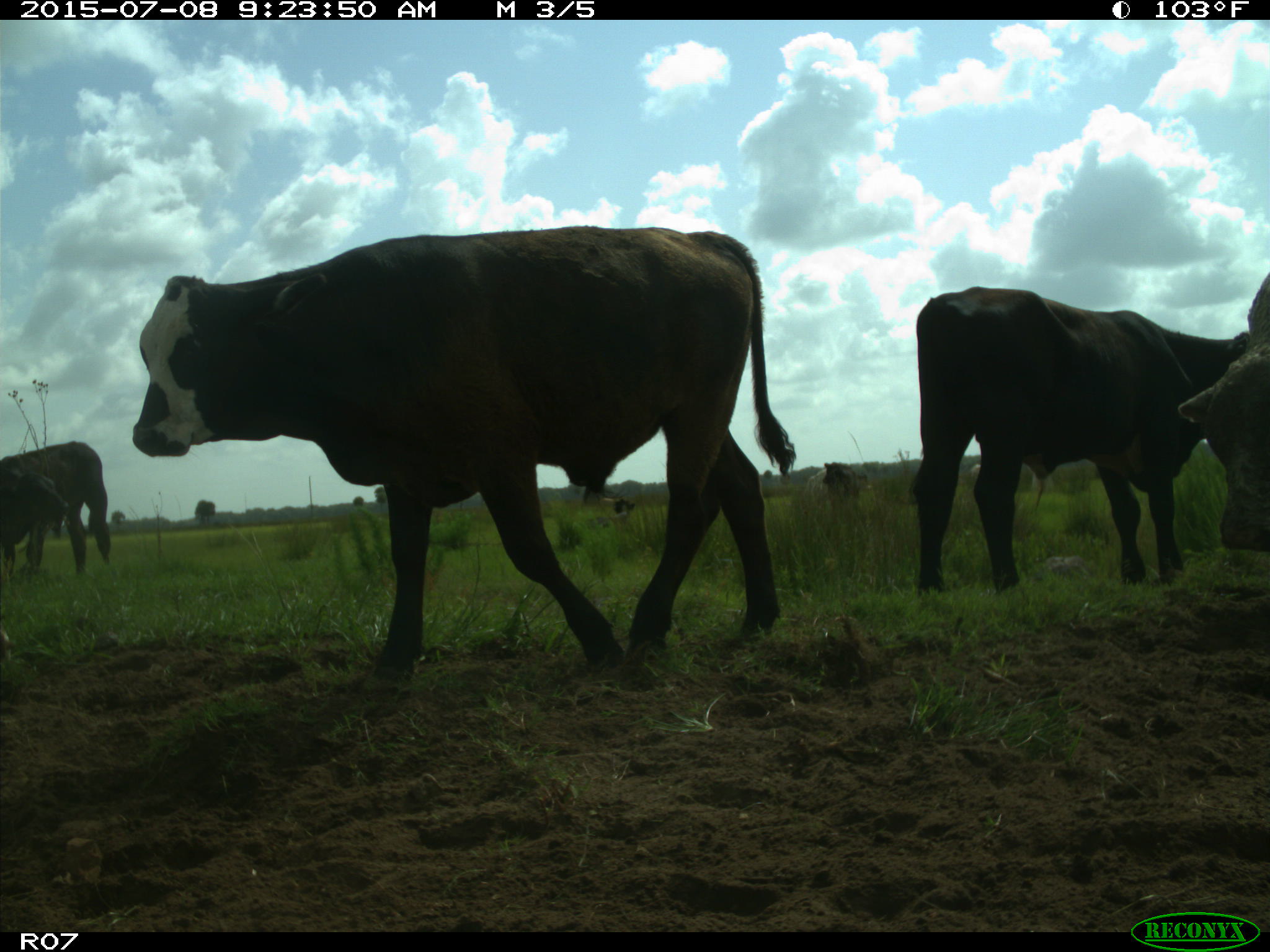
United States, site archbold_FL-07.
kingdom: Animalia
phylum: Chordata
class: Mammalia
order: Artiodactyla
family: Bovidae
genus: Bos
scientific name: Bos taurus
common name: domestic cow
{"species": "Bos taurus (domestic cow)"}